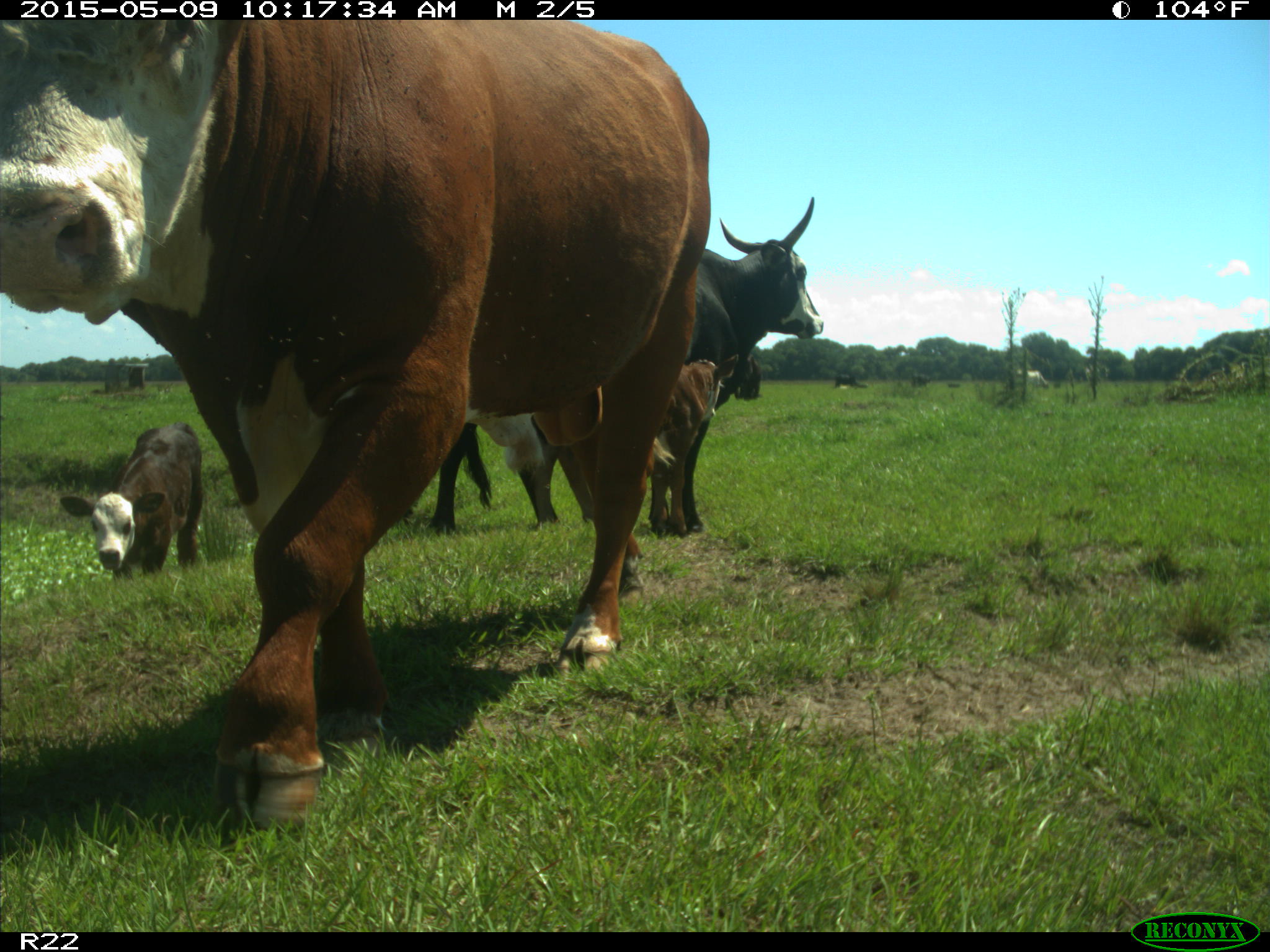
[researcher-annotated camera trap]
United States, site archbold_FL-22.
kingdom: Animalia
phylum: Chordata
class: Mammalia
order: Artiodactyla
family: Bovidae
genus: Bos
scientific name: Bos taurus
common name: domestic cow